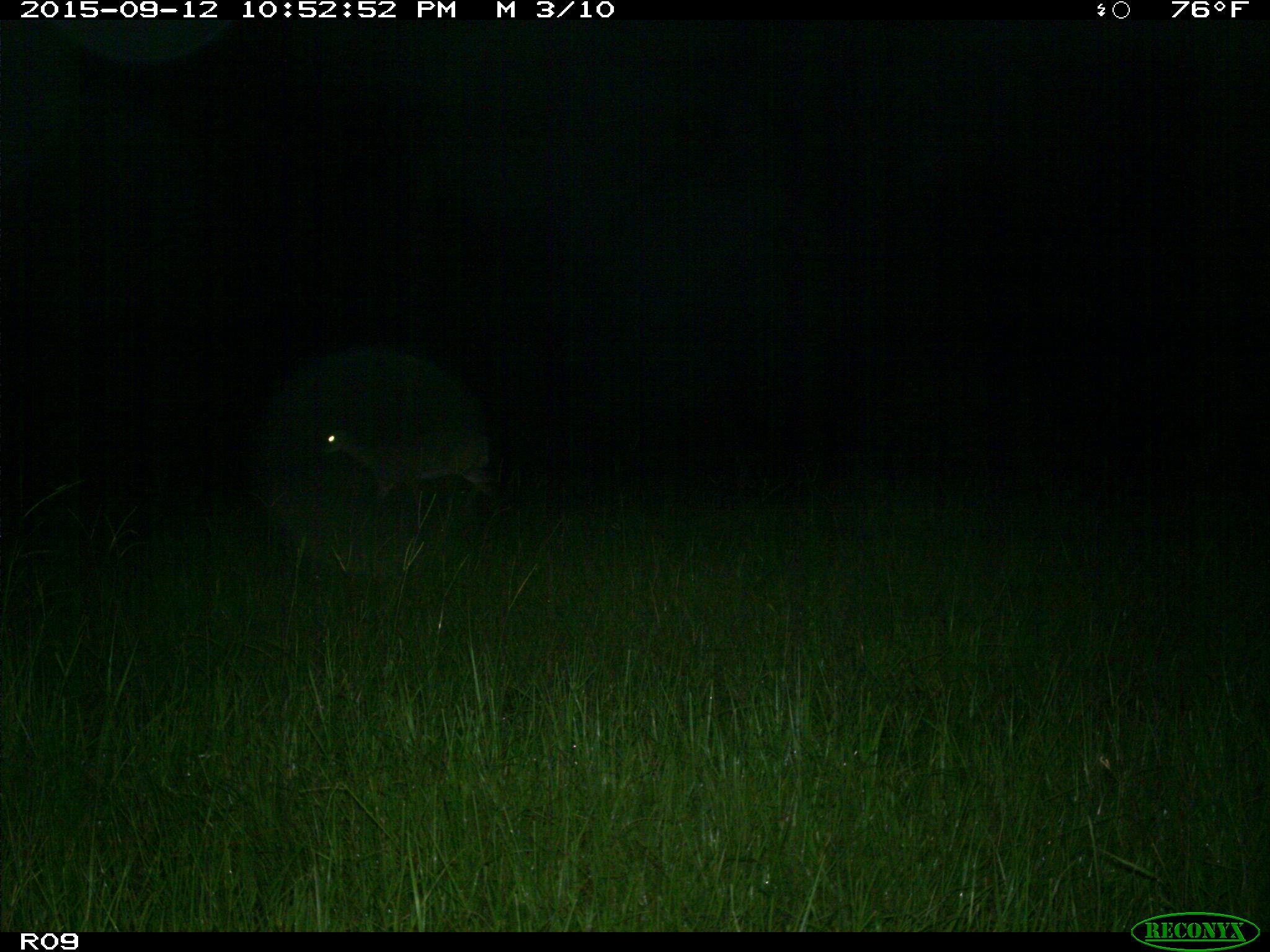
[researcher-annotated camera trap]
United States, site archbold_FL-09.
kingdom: Animalia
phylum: Chordata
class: Mammalia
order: Artiodactyla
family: Cervidae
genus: Odocoileus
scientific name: Odocoileus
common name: deer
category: unidentified deer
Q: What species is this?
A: Unidentified deer (deer) (Odocoileus).